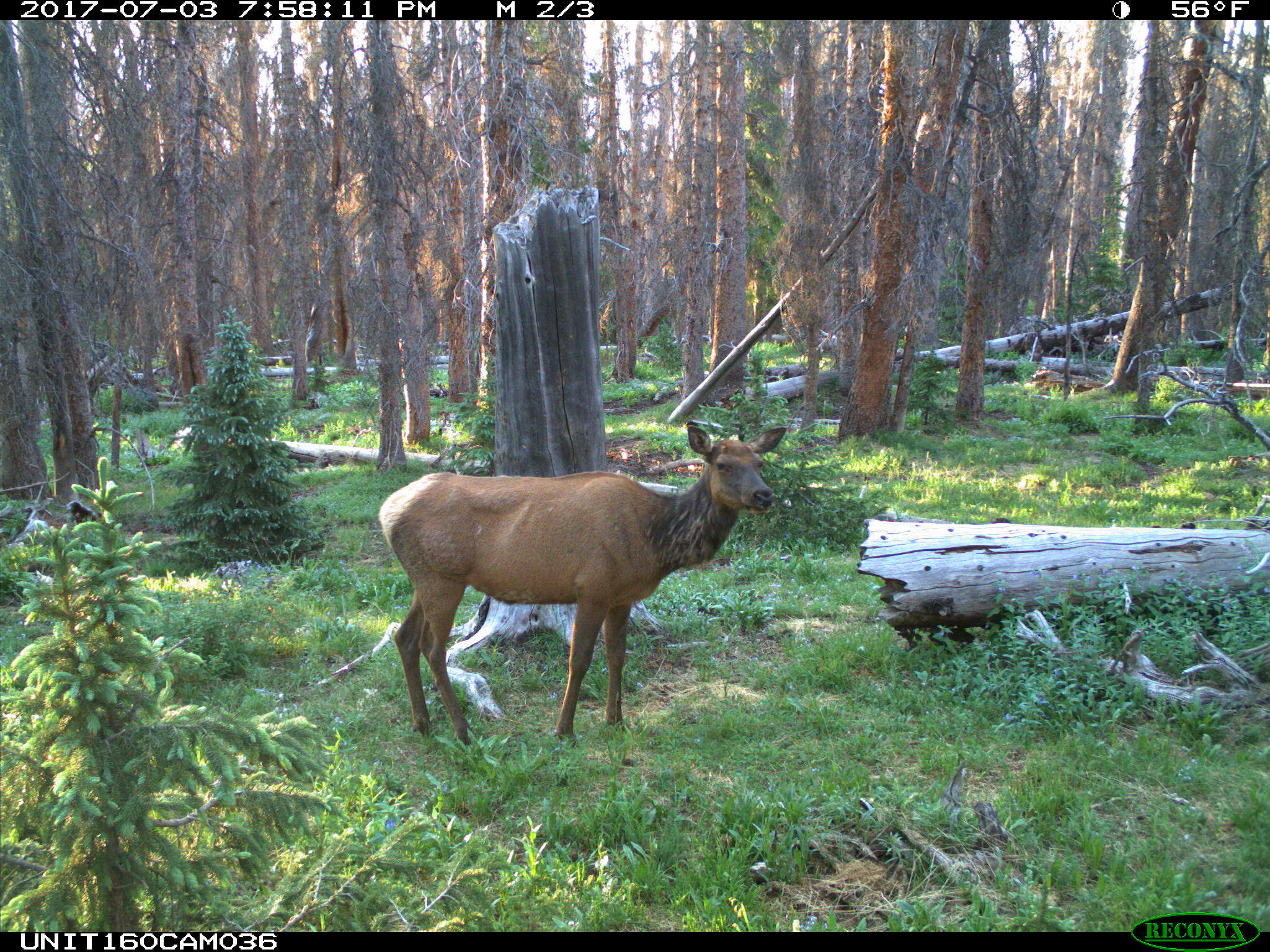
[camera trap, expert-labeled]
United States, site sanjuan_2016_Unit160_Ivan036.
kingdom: Animalia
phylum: Chordata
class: Mammalia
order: Artiodactyla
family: Cervidae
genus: Cervus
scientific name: Cervus elaphus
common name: red deer